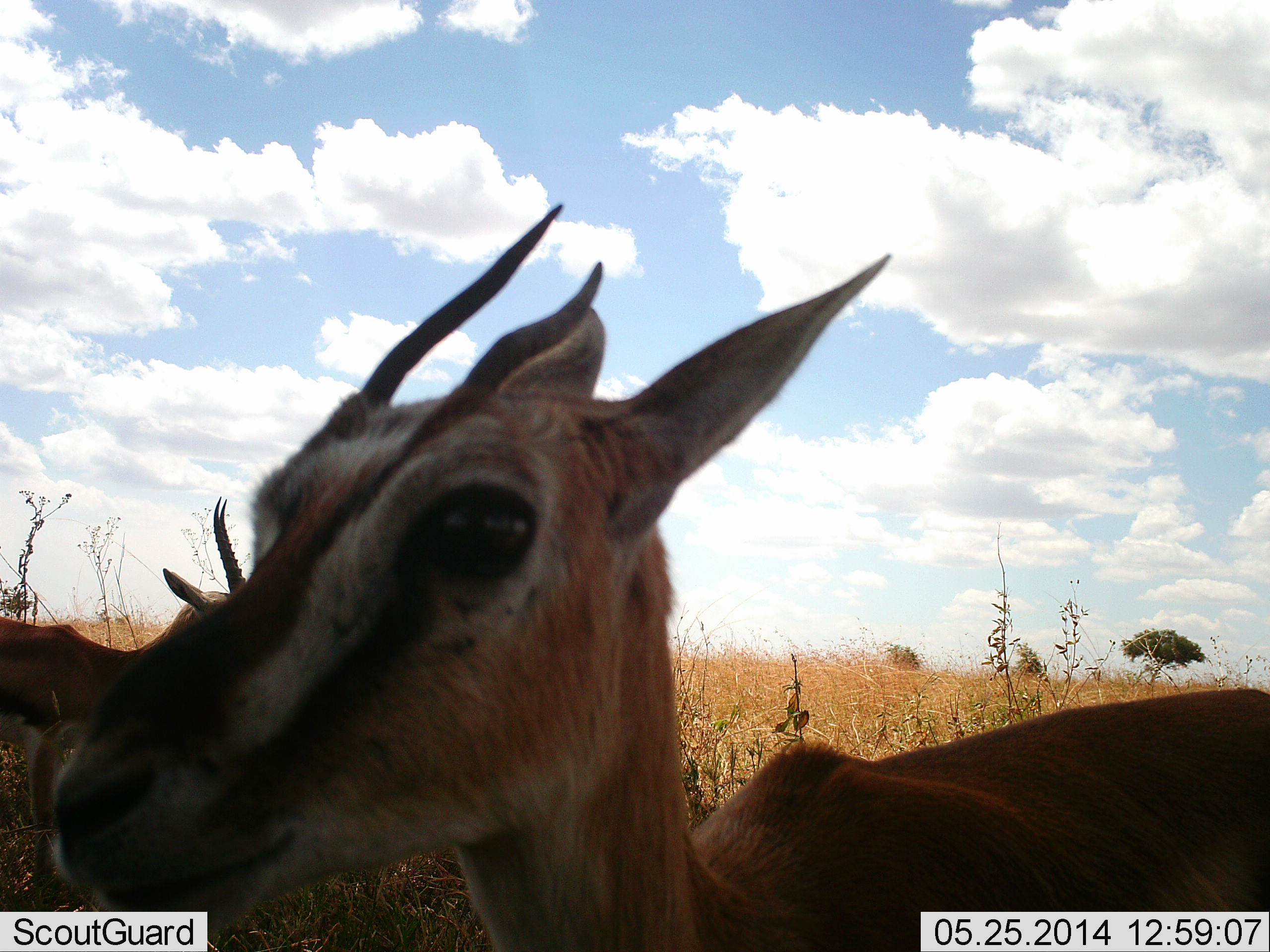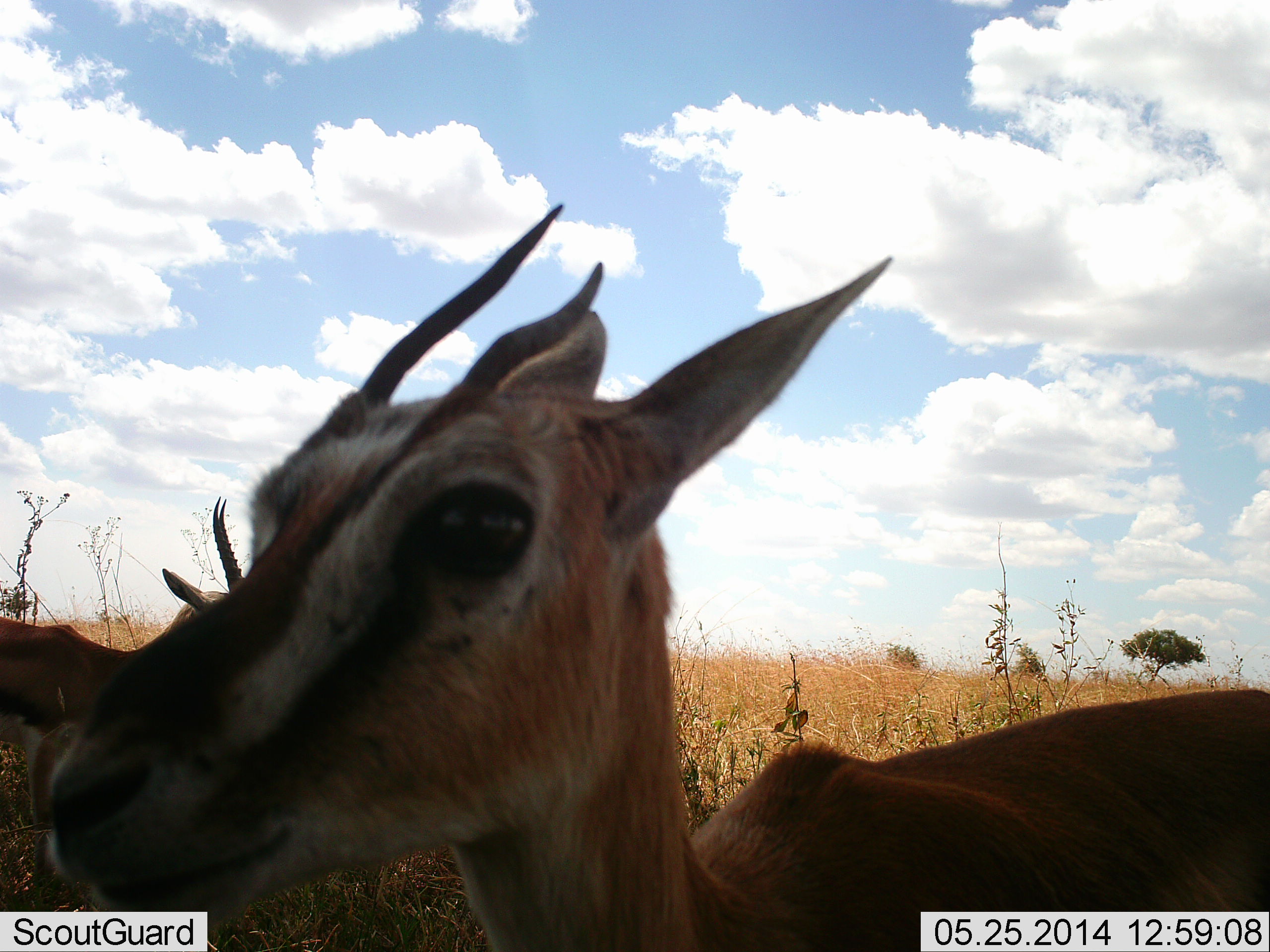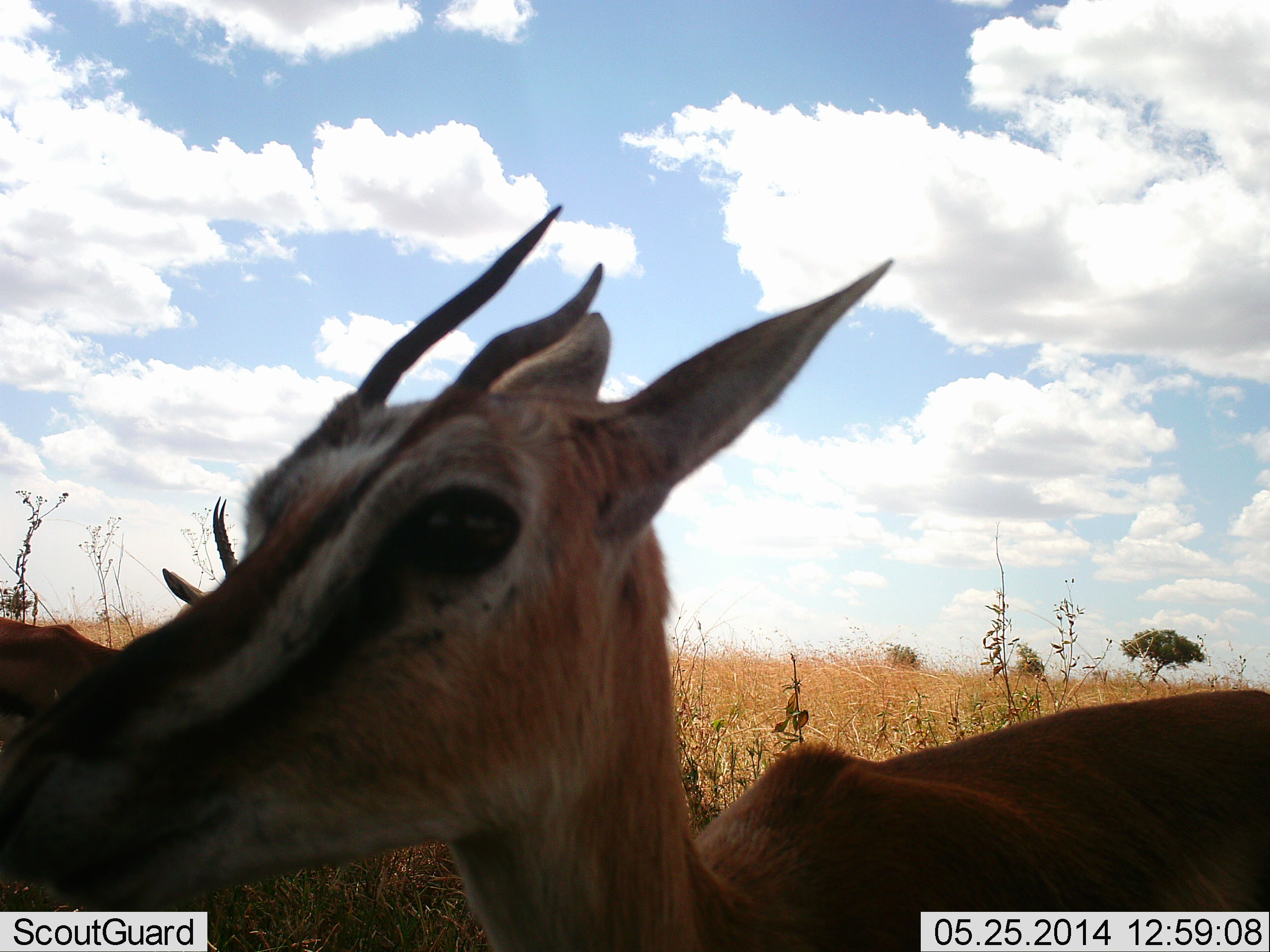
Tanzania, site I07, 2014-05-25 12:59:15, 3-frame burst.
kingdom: Animalia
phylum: Chordata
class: Mammalia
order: Artiodactyla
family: Bovidae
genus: Eudorcas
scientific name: Eudorcas thomsonii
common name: thomson's gazelle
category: gazellethomsons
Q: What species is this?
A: Gazellethomsons (thomson's gazelle) (Eudorcas thomsonii).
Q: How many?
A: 2.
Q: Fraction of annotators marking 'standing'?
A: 90%.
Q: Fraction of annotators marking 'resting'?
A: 10%.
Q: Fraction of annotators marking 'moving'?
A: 0%.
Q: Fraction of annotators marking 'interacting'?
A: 0%.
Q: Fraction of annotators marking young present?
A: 0%.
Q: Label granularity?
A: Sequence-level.